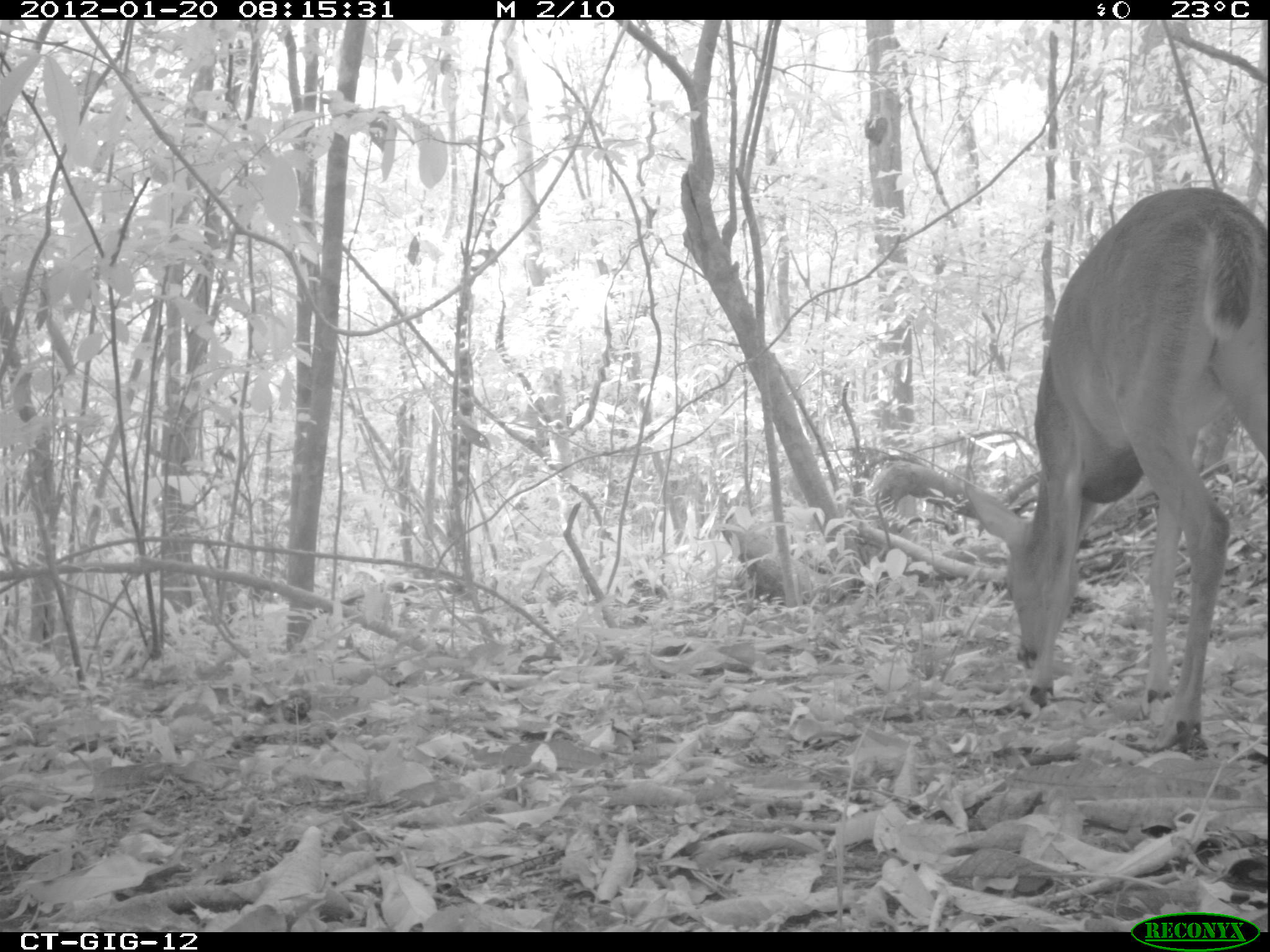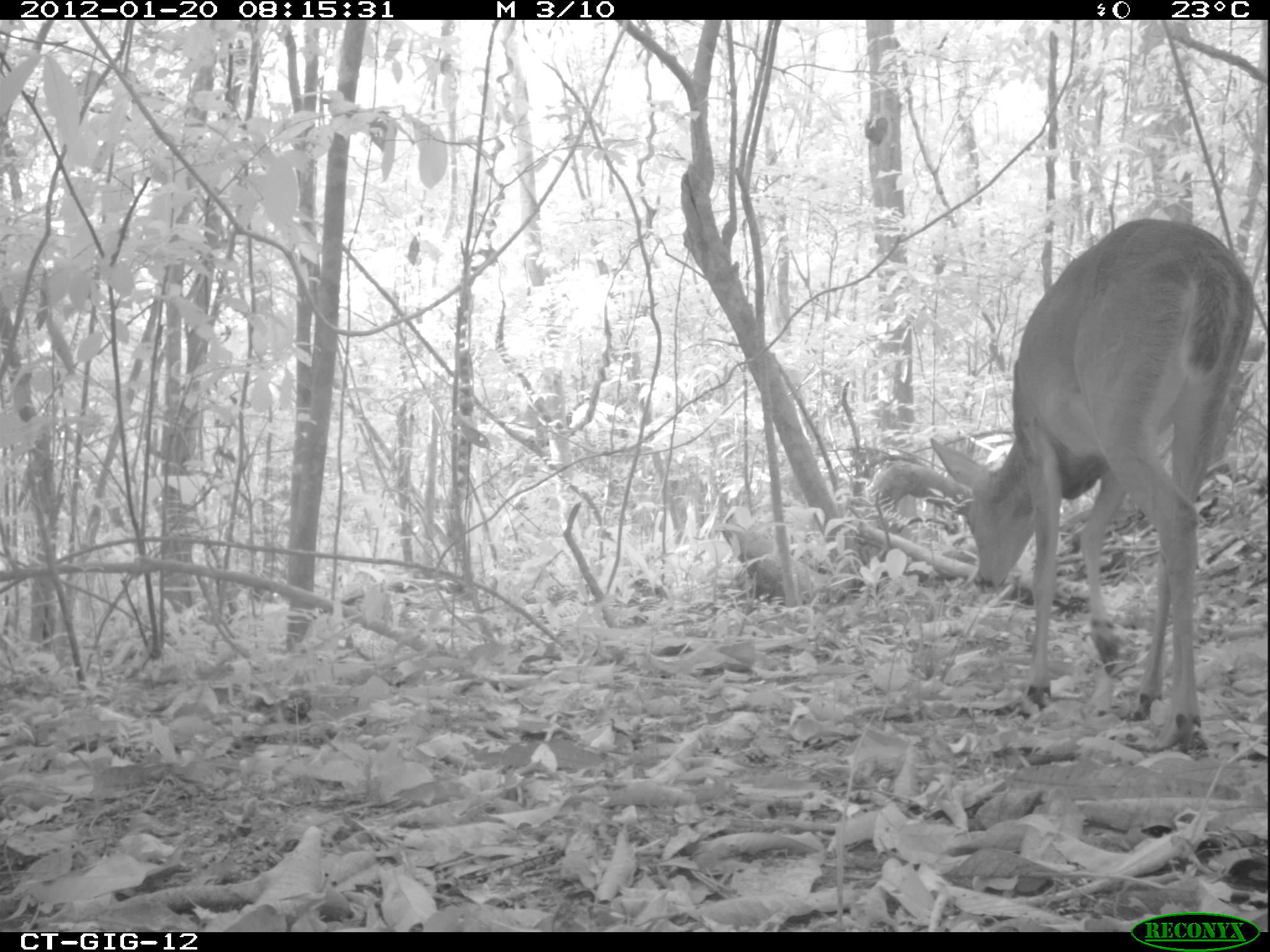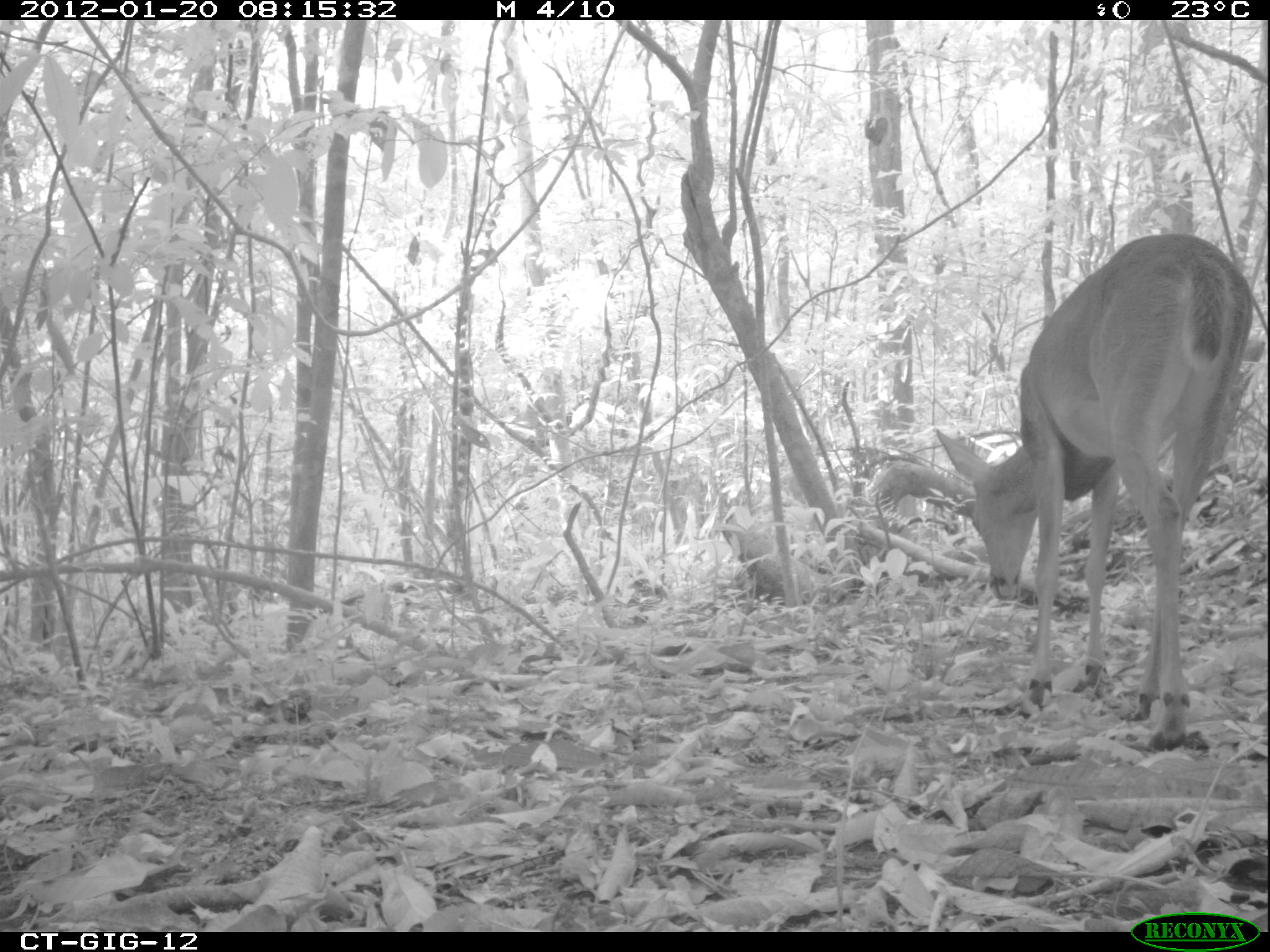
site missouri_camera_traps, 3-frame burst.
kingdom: Animalia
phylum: Chordata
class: Mammalia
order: Artiodactyla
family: Cervidae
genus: Odocoileus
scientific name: Odocoileus virginianus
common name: white-tailed deer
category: white tailed deer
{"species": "white tailed deer (white-tailed deer) (Odocoileus virginianus)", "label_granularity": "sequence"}